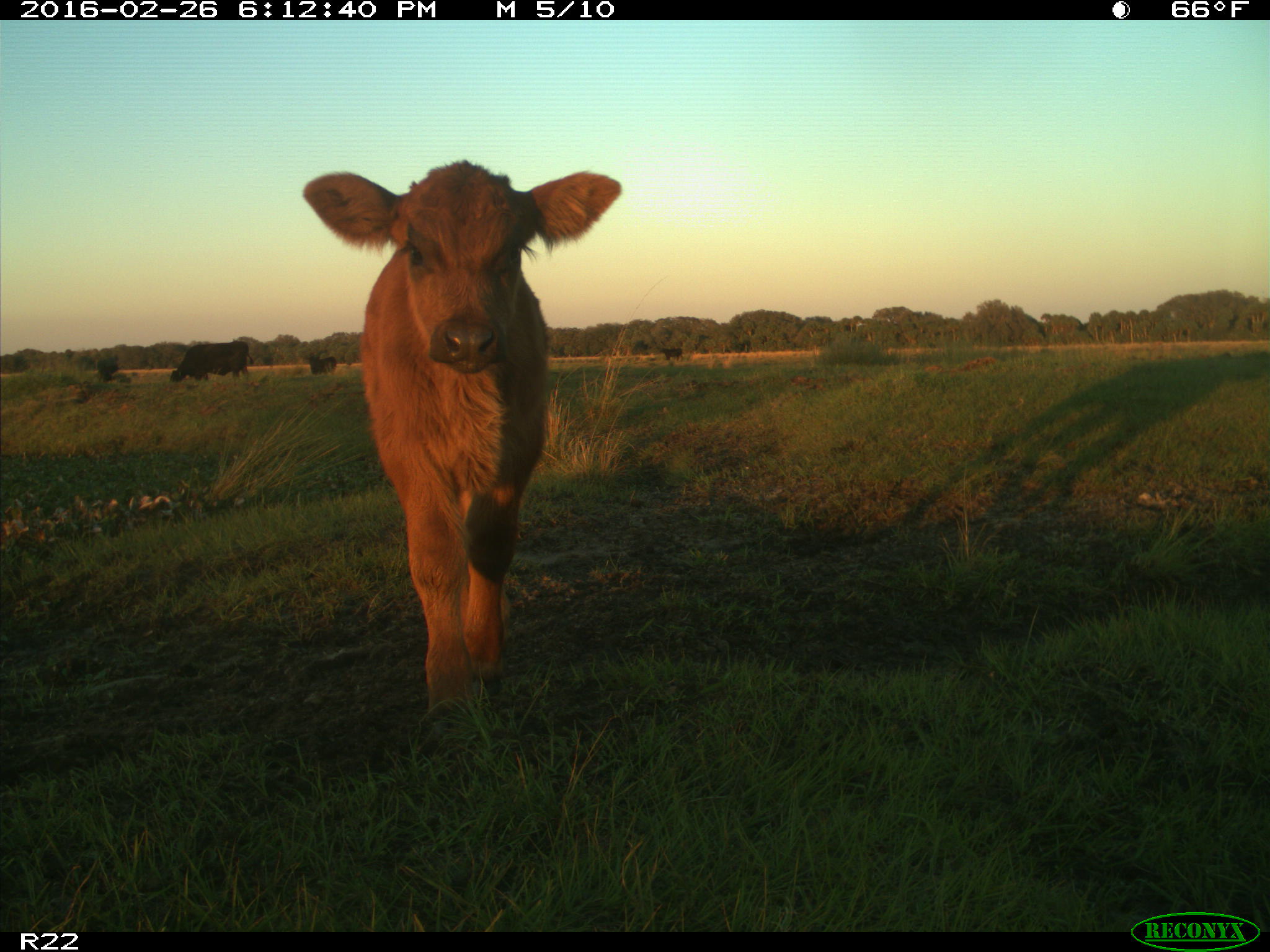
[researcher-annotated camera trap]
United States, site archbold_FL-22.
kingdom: Animalia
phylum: Chordata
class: Mammalia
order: Artiodactyla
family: Bovidae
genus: Bos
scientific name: Bos taurus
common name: domestic cow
Bos taurus (domestic cow).